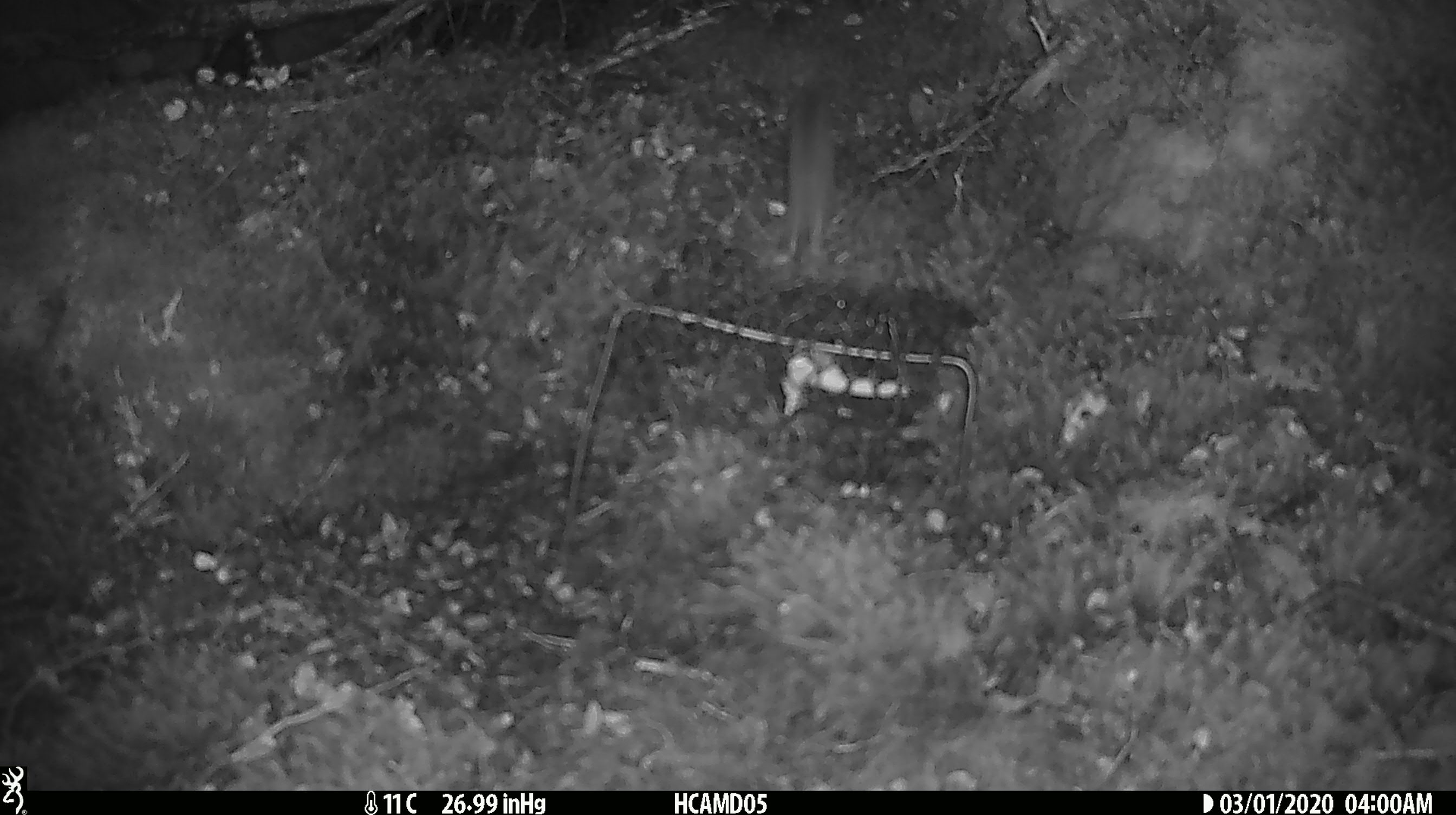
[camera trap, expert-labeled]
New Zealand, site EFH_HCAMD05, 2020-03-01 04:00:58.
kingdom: Animalia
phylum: Chordata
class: Mammalia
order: Rodentia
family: Muridae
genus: Mus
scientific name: Mus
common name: mouse